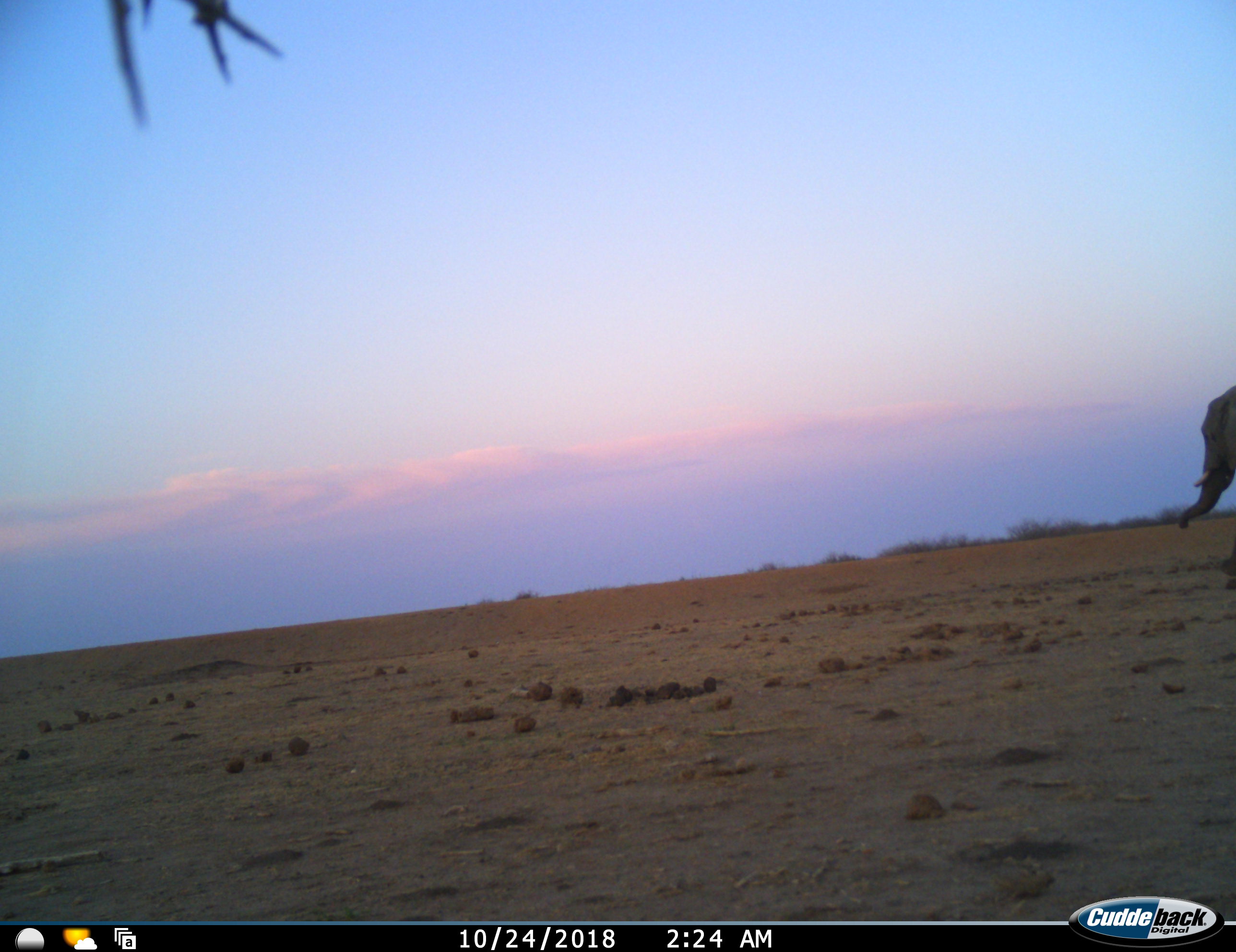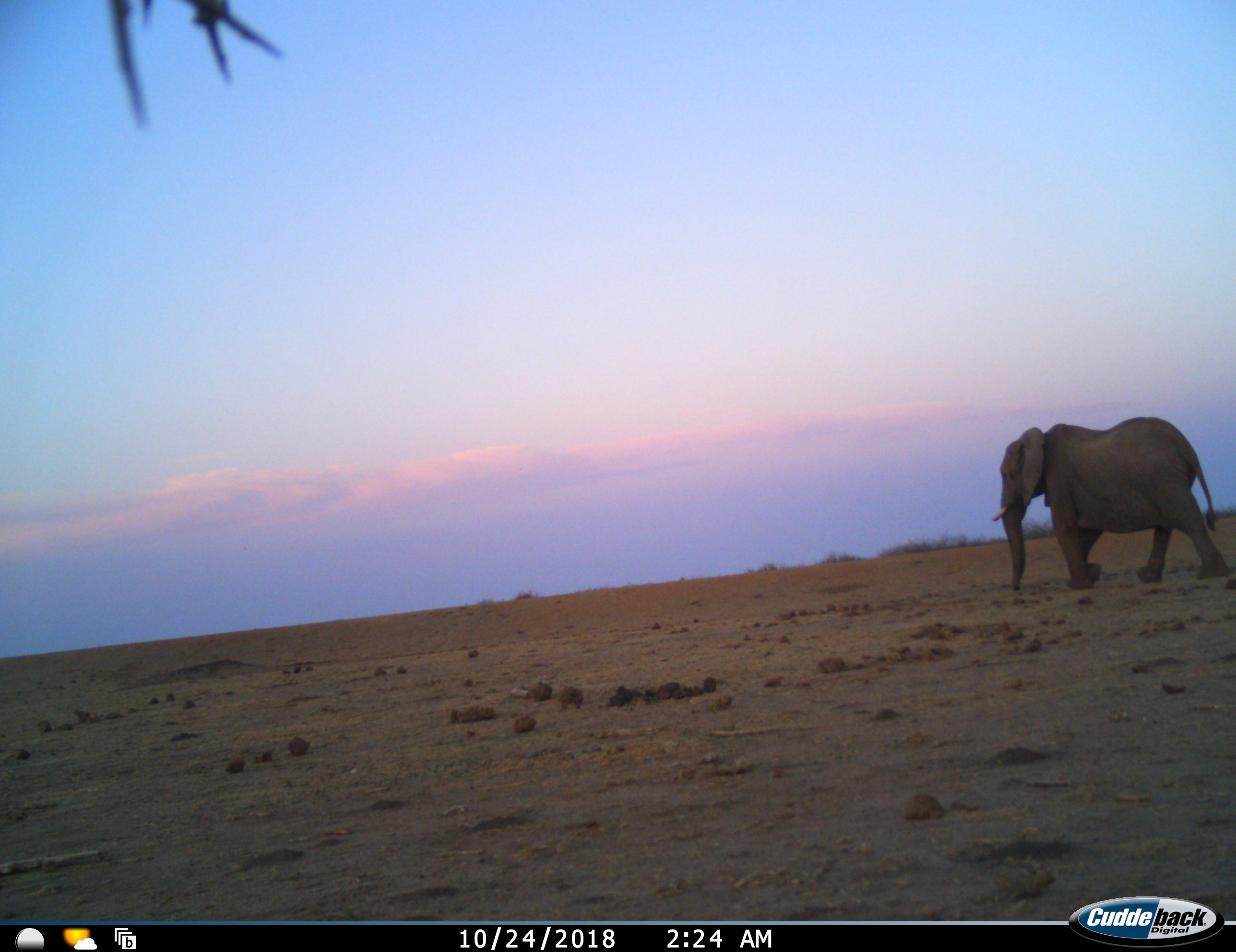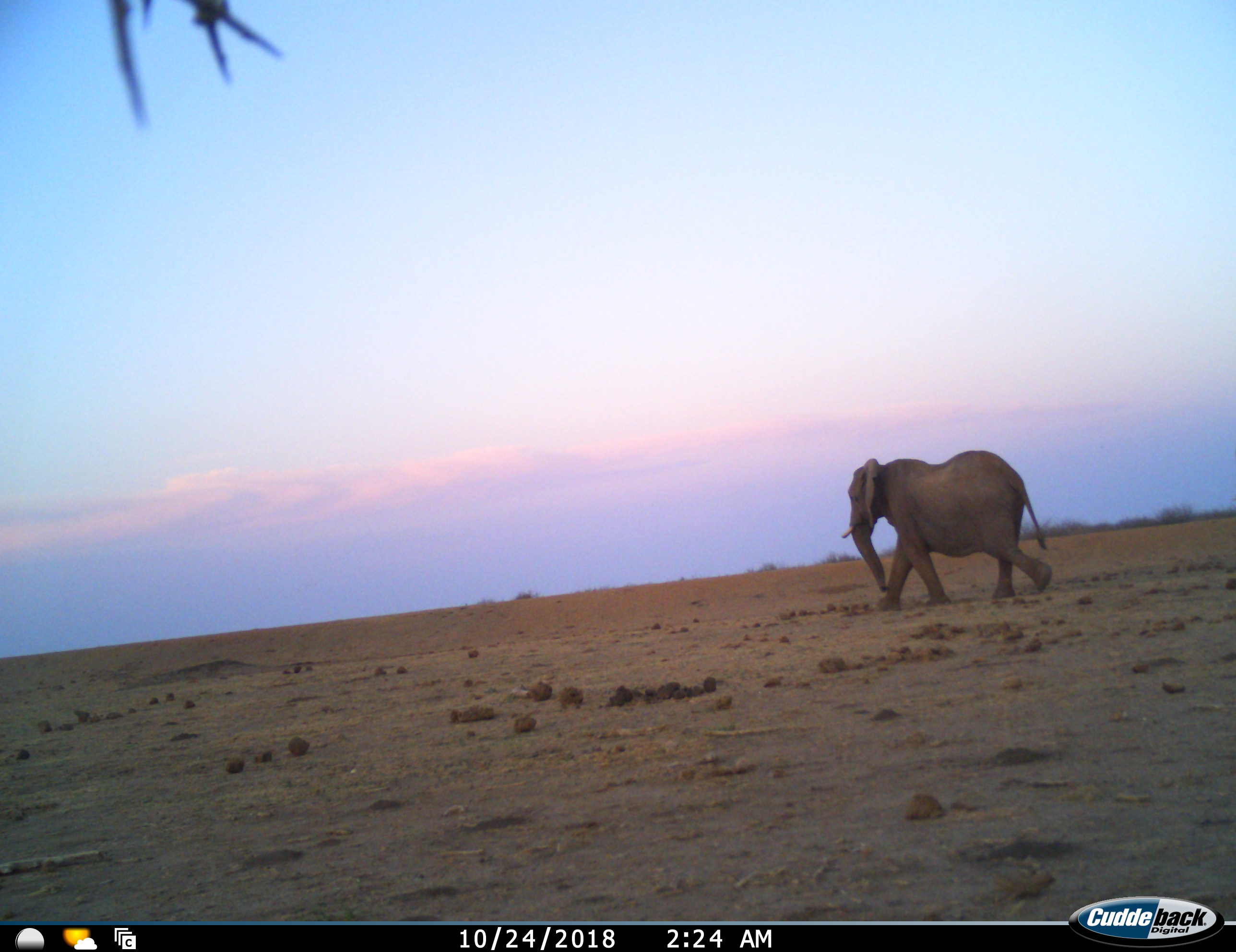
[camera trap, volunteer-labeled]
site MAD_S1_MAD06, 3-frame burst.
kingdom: Animalia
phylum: Chordata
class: Mammalia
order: Proboscidea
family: Elephantidae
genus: Loxodonta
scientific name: Loxodonta africana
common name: african bush elephant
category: elephant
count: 1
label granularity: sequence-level